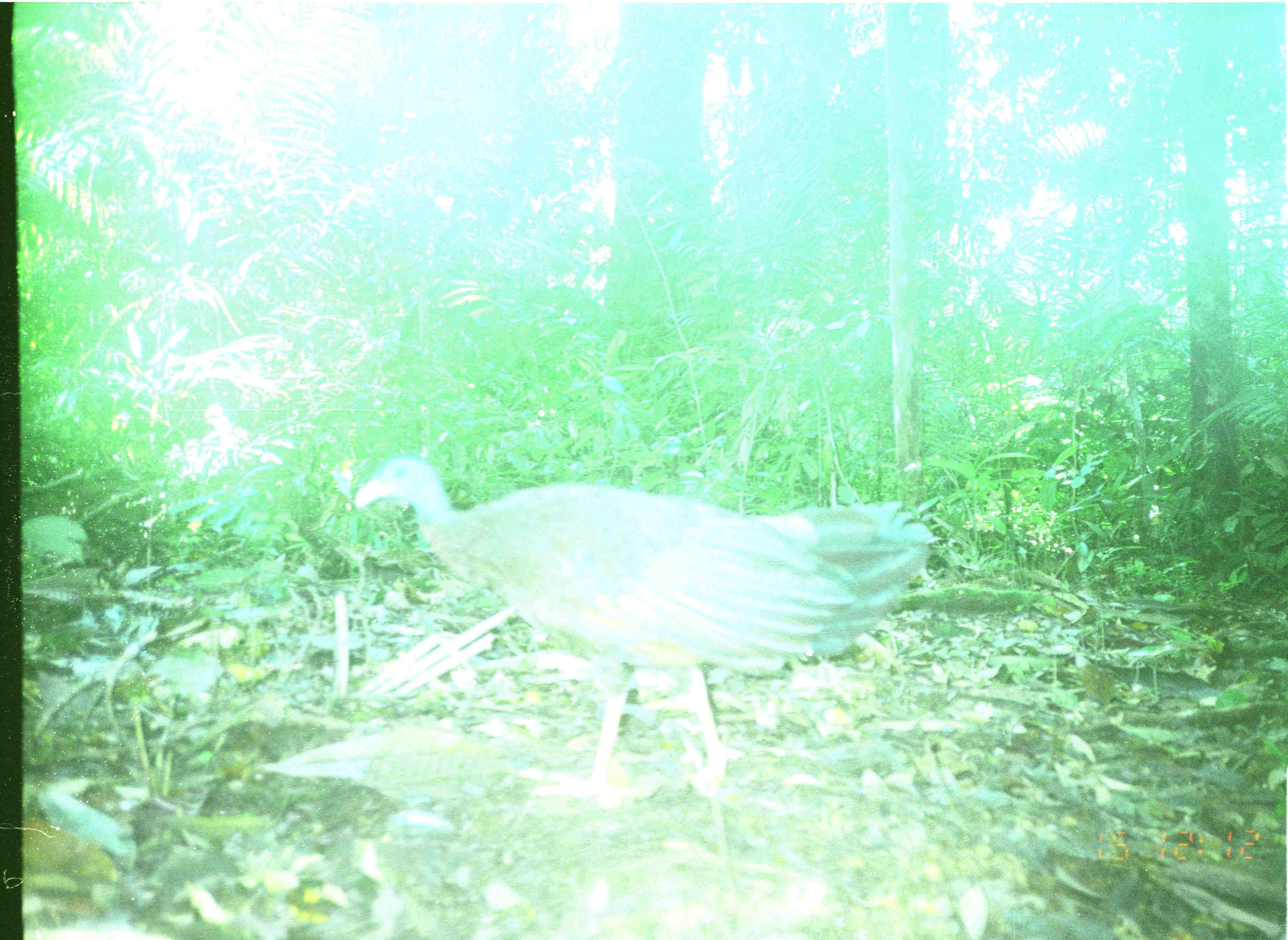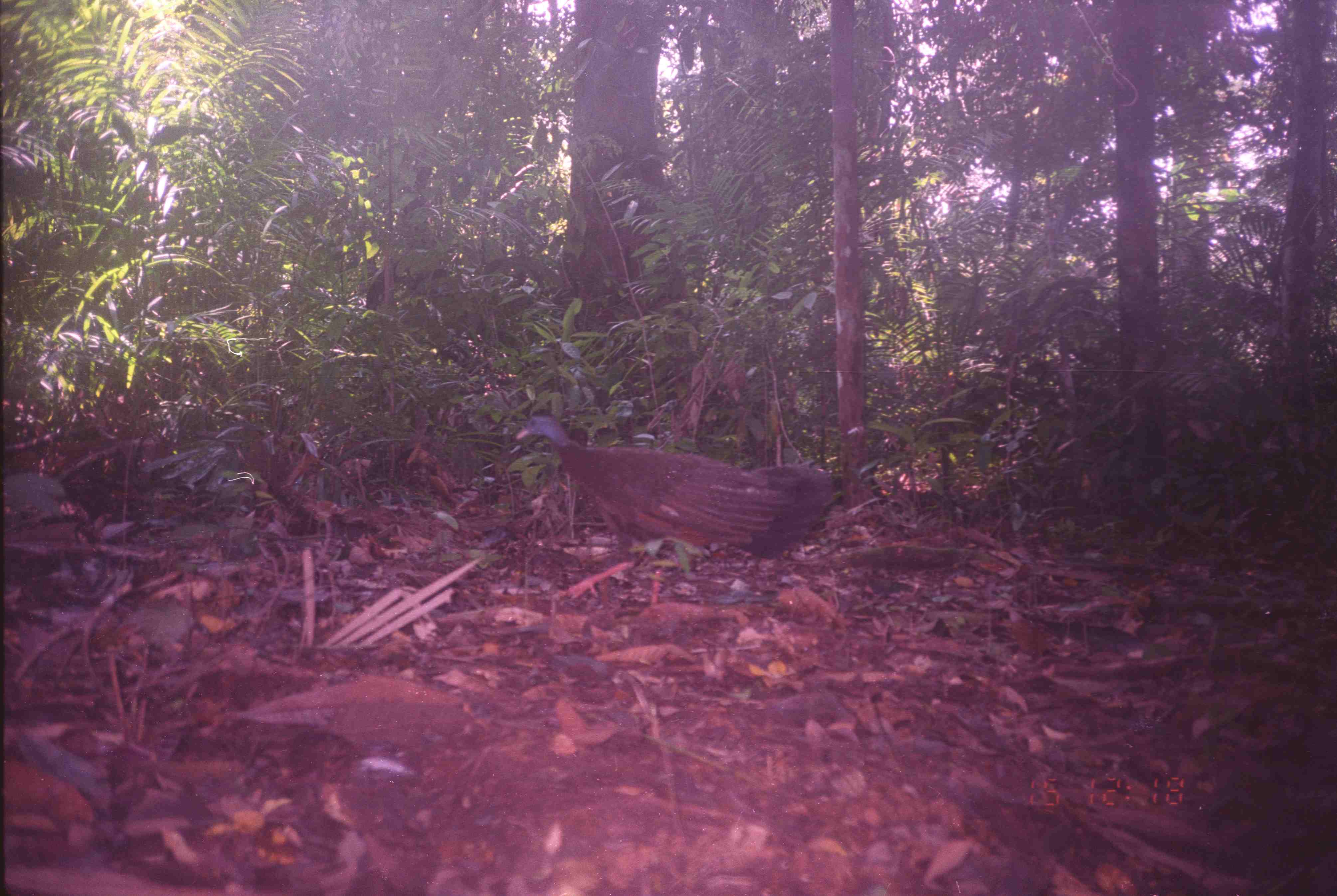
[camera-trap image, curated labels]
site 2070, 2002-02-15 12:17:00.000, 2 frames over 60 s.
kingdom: Animalia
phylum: Chordata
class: Aves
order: Galliformes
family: Phasianidae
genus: Argusianus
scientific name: Argusianus argus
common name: great argus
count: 1